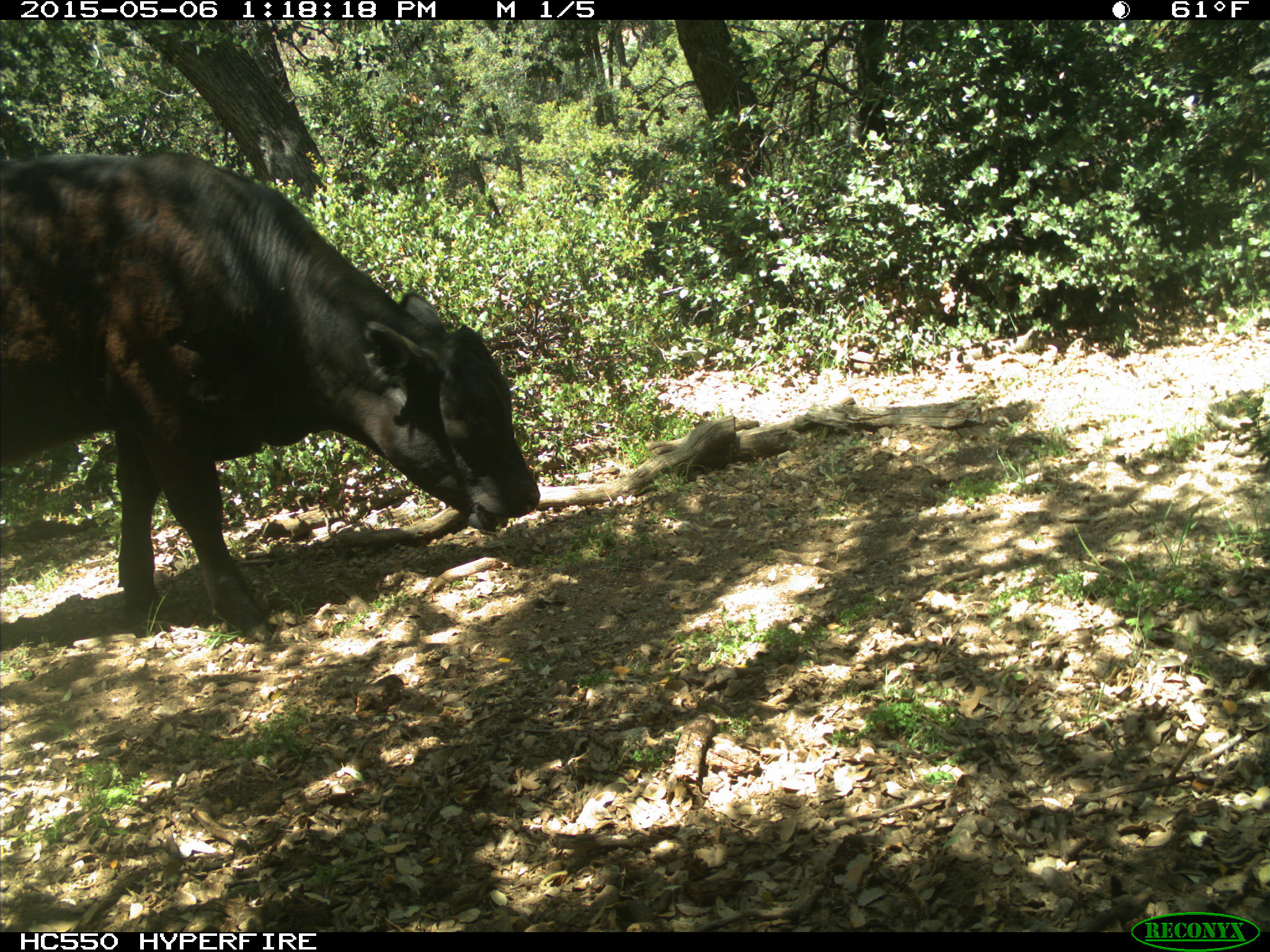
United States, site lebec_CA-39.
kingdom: Animalia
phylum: Chordata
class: Mammalia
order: Artiodactyla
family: Bovidae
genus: Bos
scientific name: Bos taurus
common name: domestic cow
Bos taurus (domestic cow).